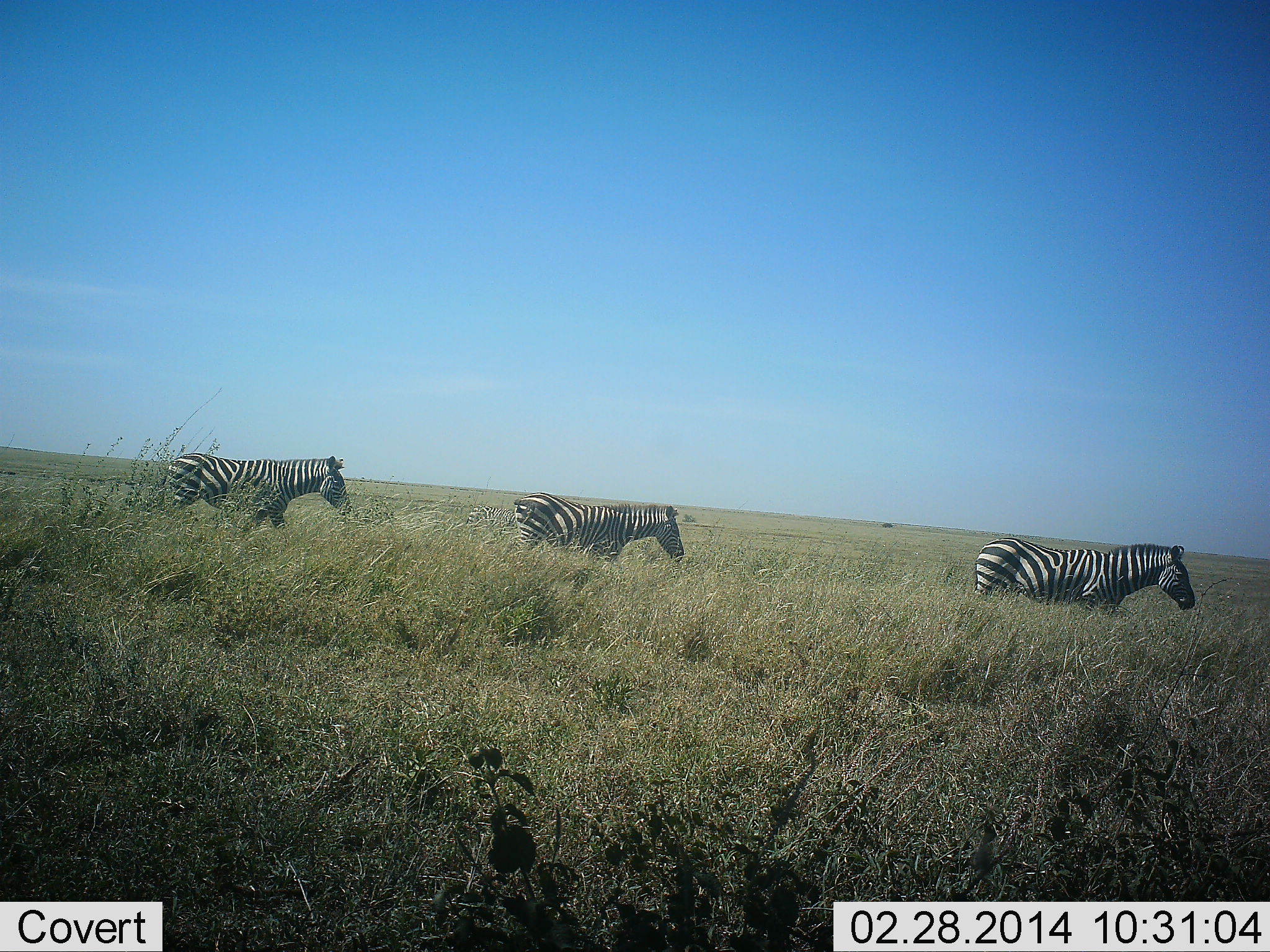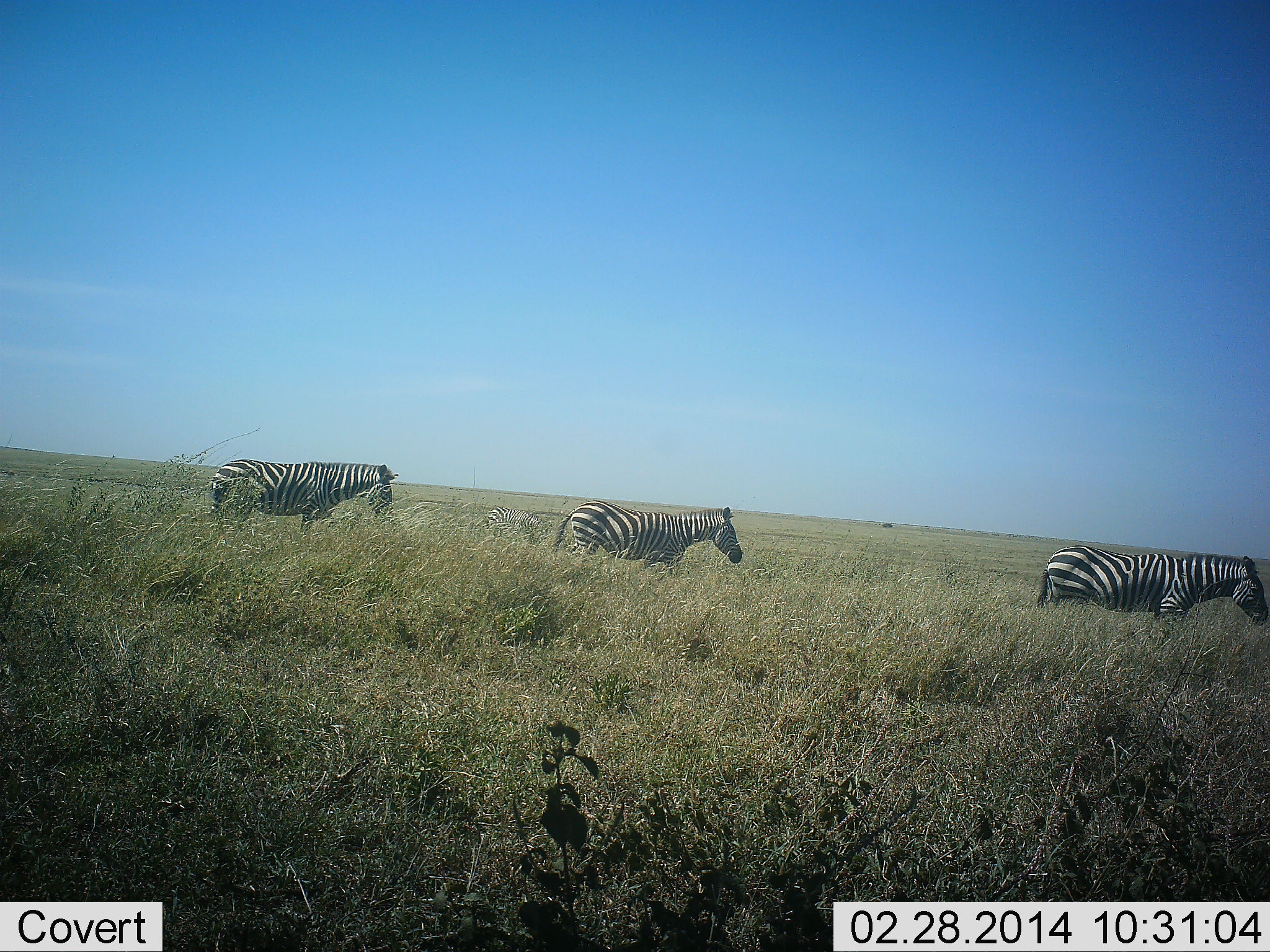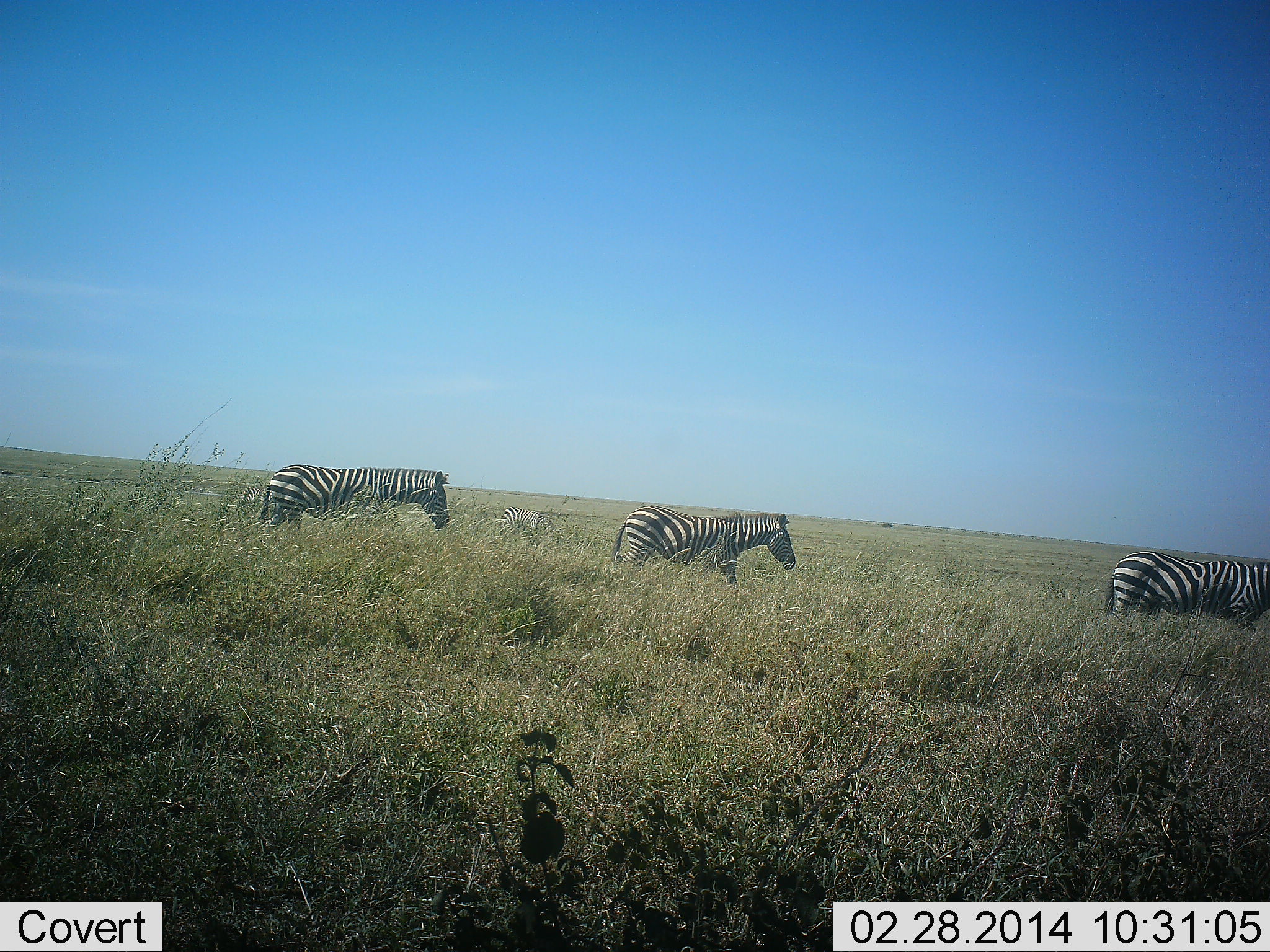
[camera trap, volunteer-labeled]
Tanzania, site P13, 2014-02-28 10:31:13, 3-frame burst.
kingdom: Animalia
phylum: Chordata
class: Mammalia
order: Perissodactyla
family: Equidae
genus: Equus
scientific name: Equus quagga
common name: plains zebra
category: zebra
Zebra (plains zebra) (Equus quagga), count 3. Behavior (volunteer vote fractions): standing 0%, resting 0%, moving 100%, interacting 0%. Young present (vote fraction): 0%. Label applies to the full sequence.